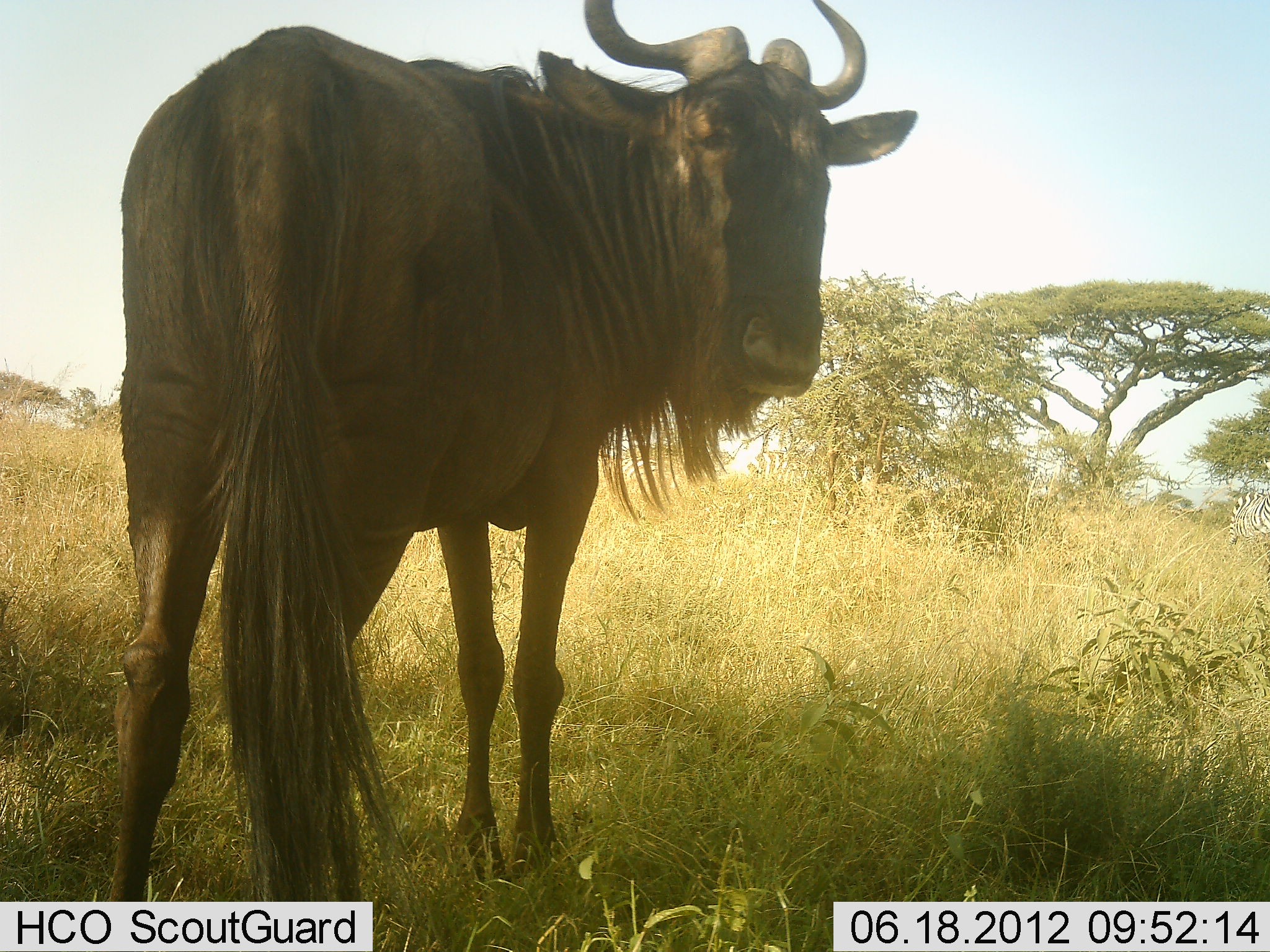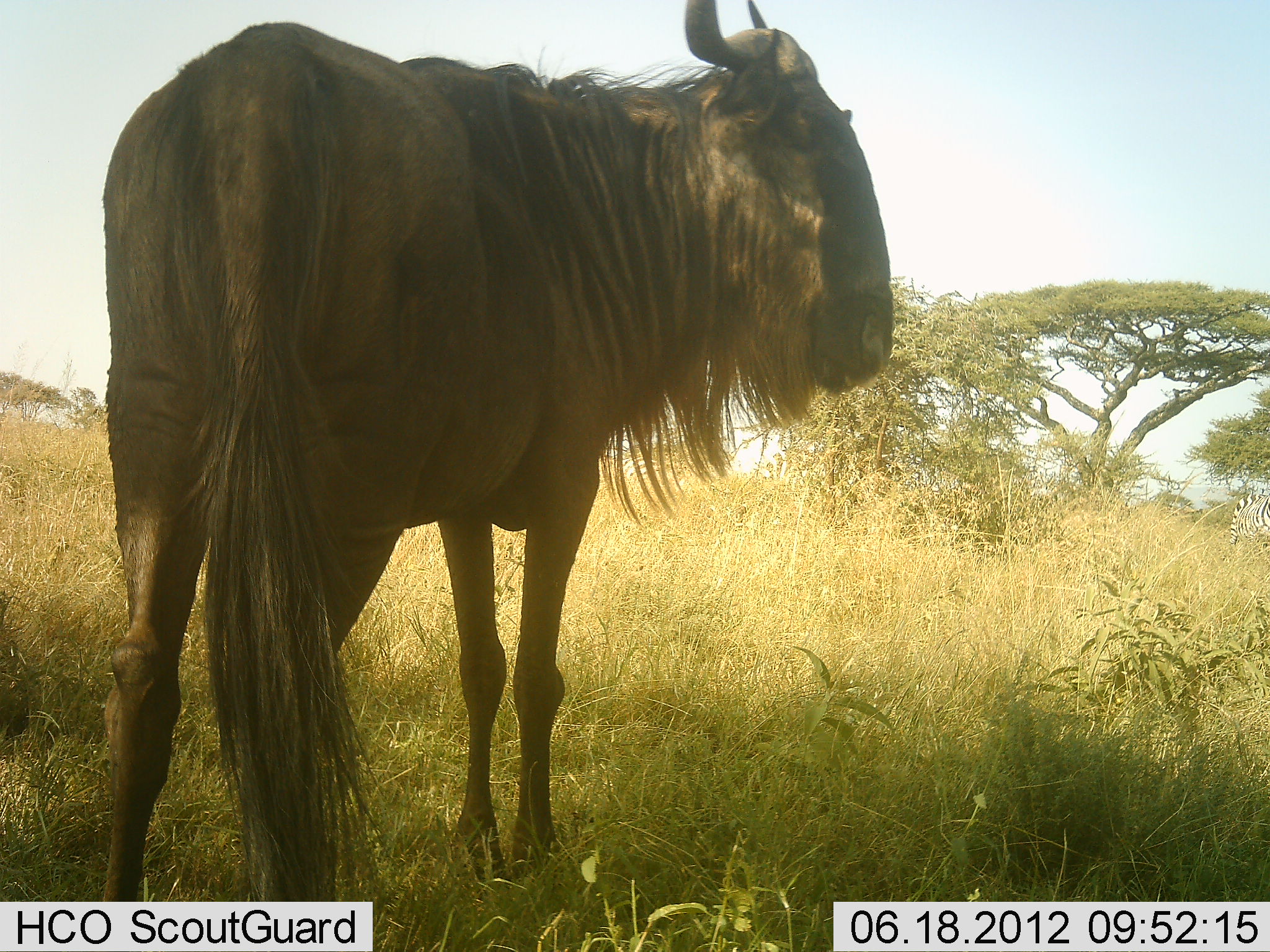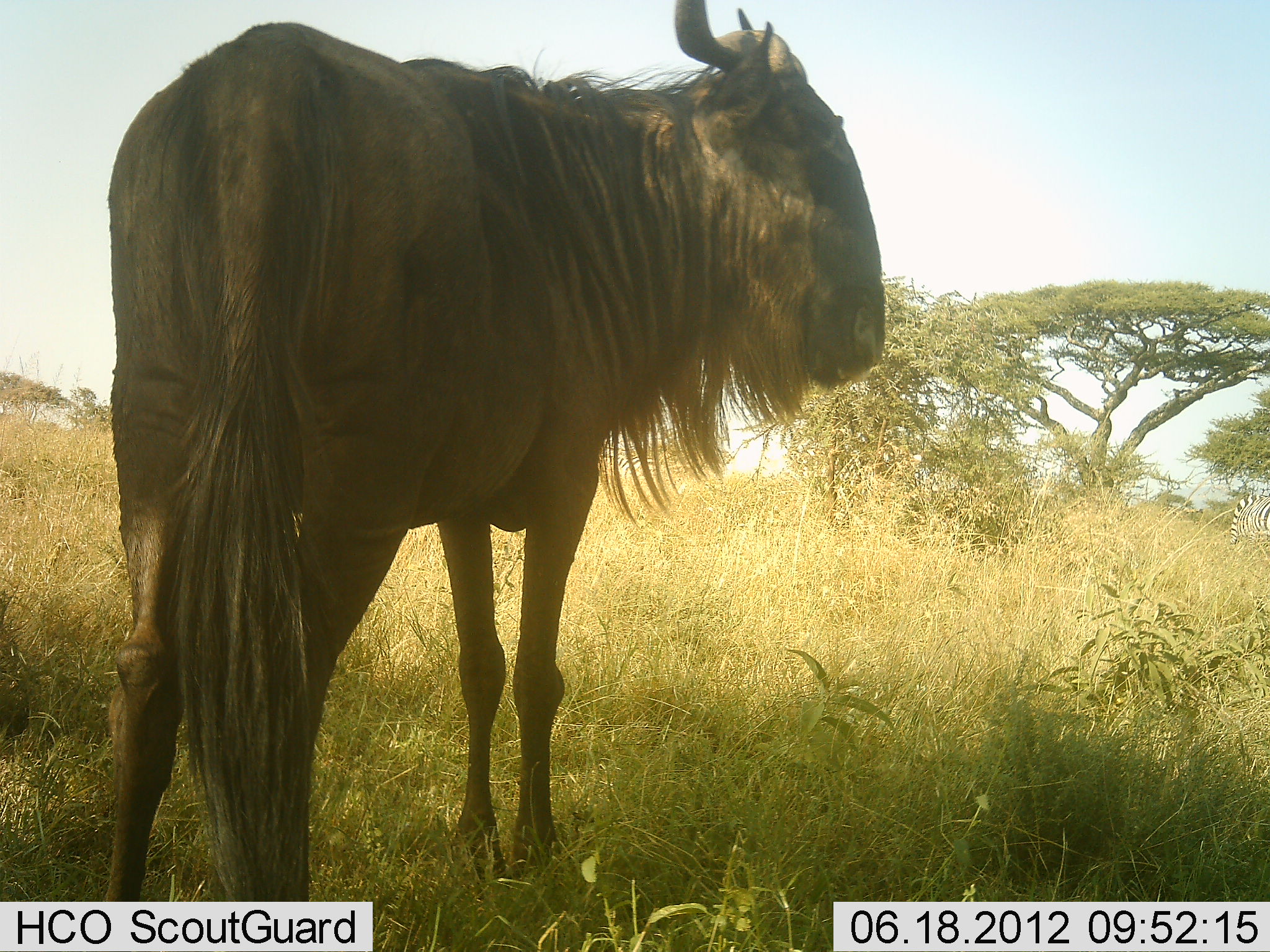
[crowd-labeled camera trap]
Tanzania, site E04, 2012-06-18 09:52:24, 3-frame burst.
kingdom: Animalia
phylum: Chordata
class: Mammalia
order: Artiodactyla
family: Bovidae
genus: Connochaetes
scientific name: Connochaetes taurinus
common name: blue wildebeest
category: wildebeest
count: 1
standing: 100%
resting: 0%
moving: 0%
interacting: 0%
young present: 0%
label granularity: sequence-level